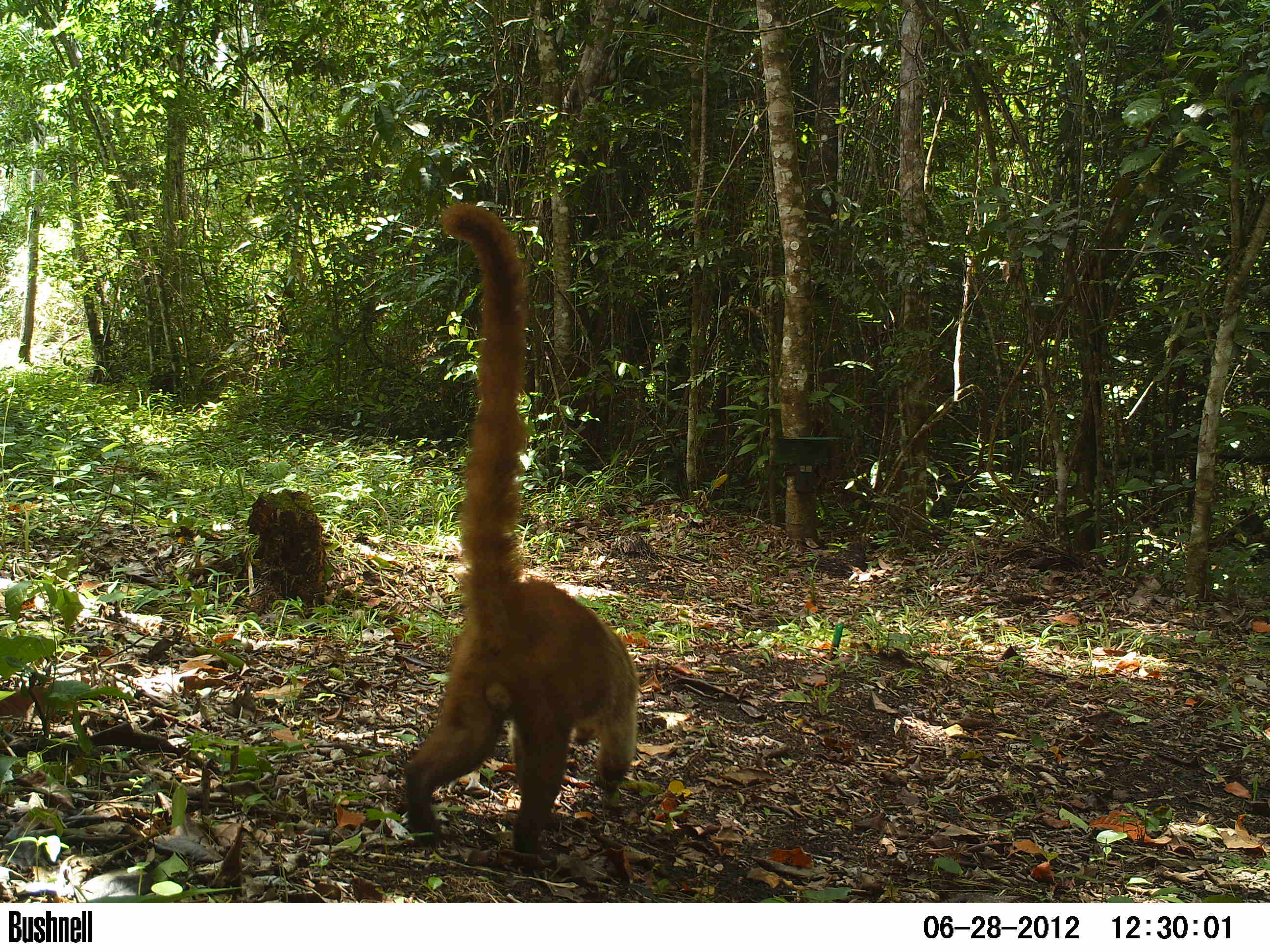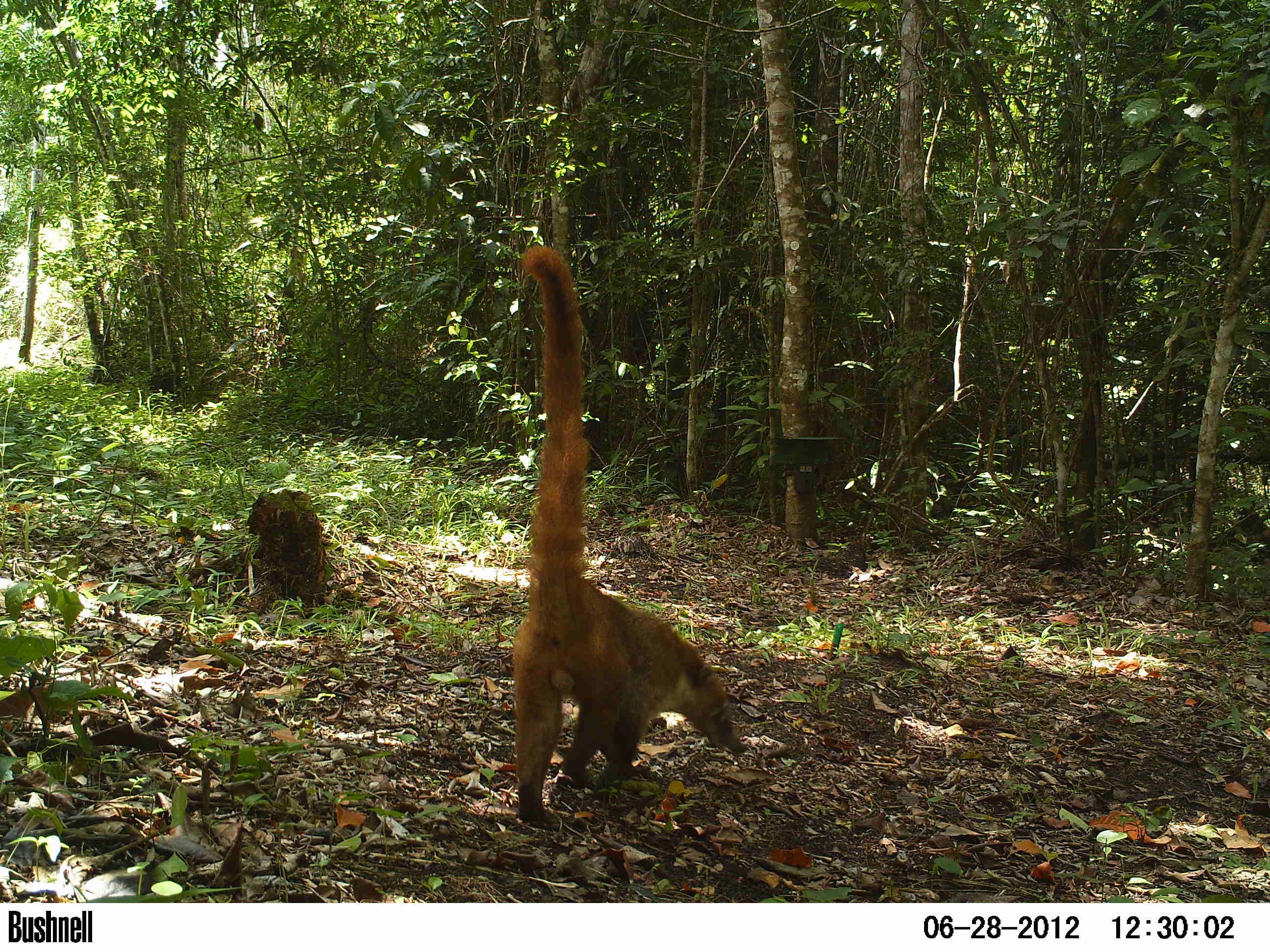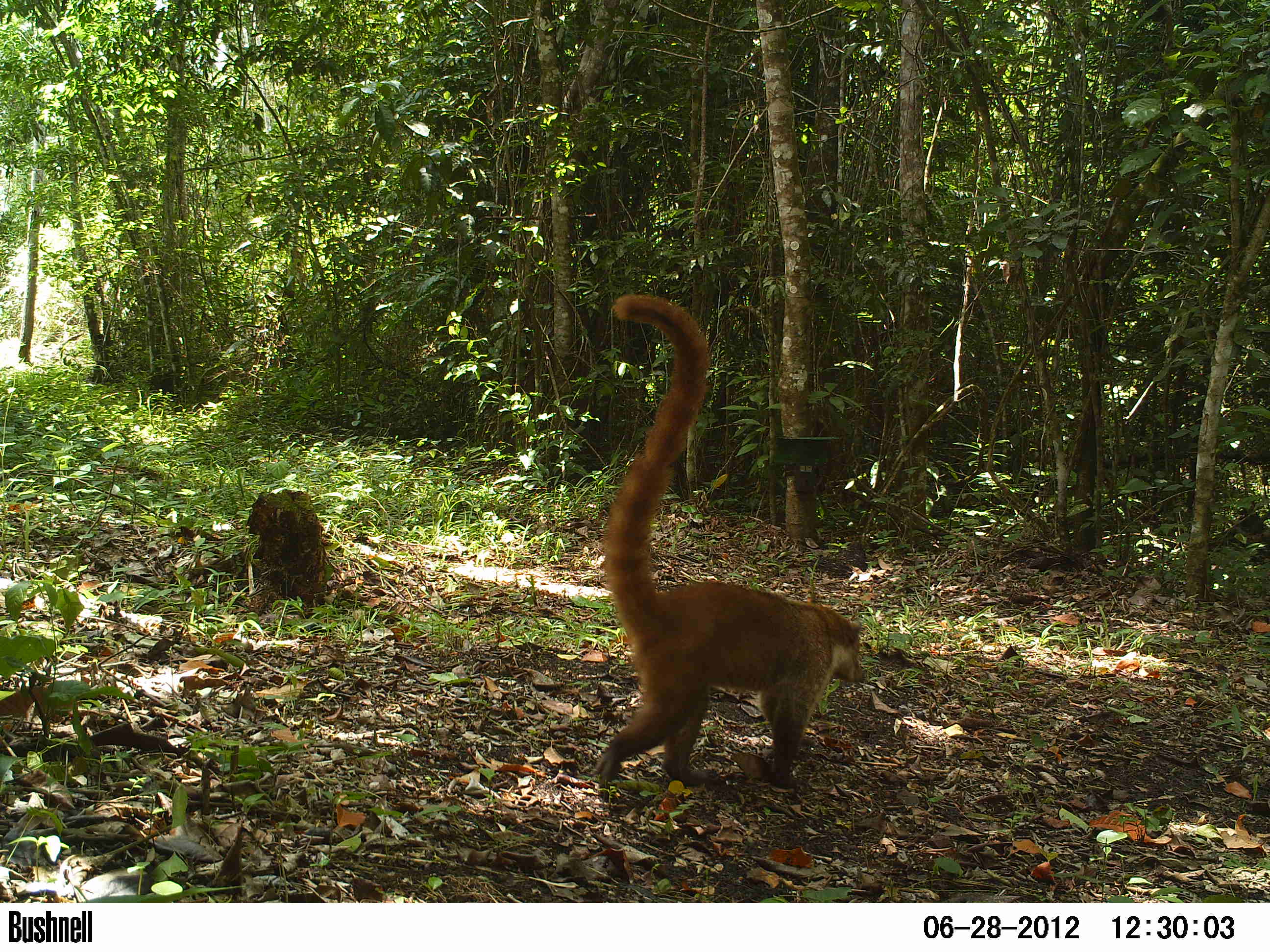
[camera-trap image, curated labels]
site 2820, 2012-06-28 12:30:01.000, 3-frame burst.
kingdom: Animalia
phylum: Chordata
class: Mammalia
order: Carnivora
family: Procyonidae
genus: Nasua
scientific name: Nasua narica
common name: white-nosed coati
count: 1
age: adult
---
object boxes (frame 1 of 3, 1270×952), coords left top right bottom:
nasua narica: 400 200 639 857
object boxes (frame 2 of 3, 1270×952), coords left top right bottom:
nasua narica: 510 244 746 829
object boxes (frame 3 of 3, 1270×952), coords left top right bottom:
nasua narica: 596 294 866 789